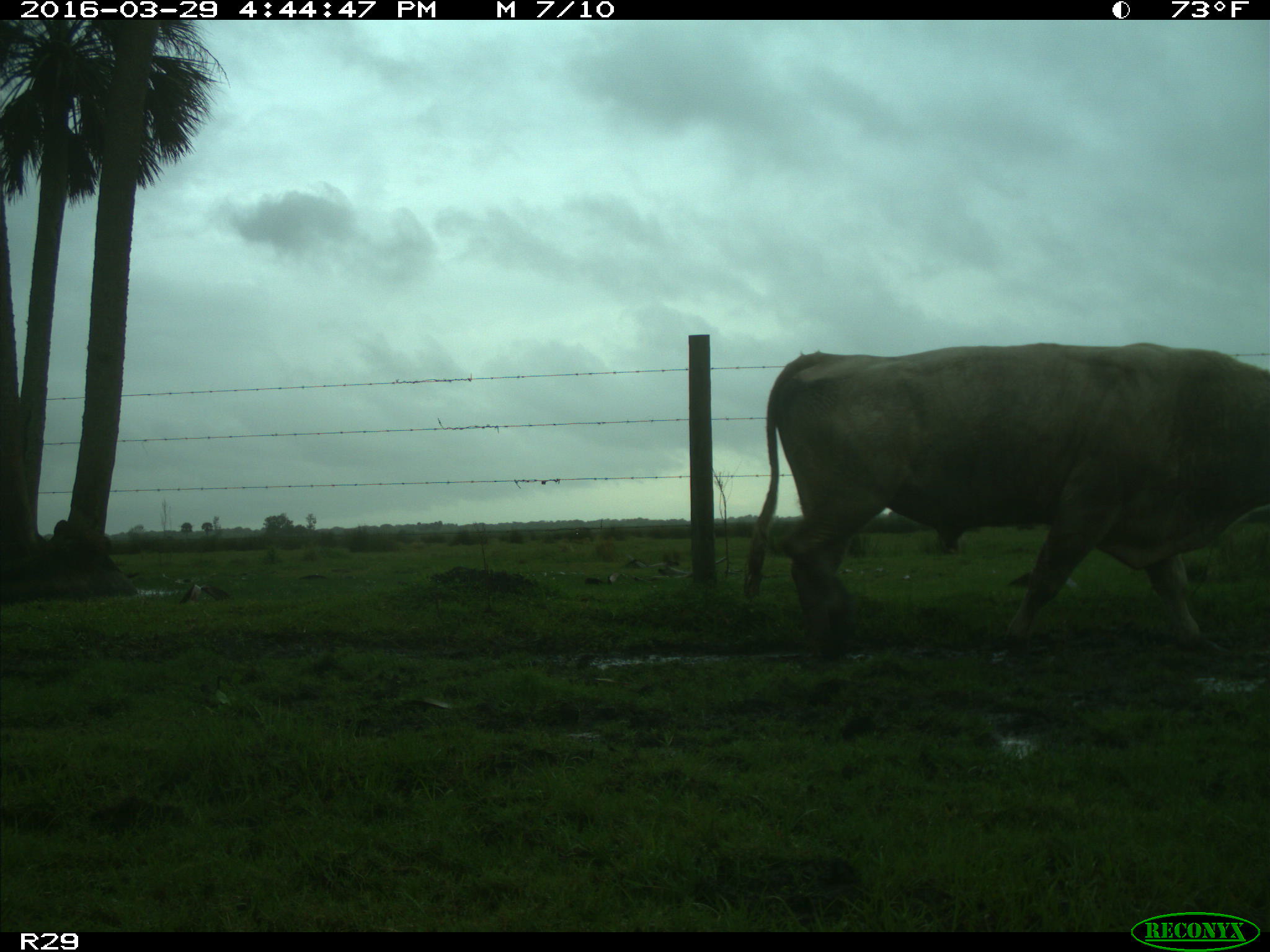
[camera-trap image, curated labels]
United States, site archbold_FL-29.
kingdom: Animalia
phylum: Chordata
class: Mammalia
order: Artiodactyla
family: Bovidae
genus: Bos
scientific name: Bos taurus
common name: domestic cow